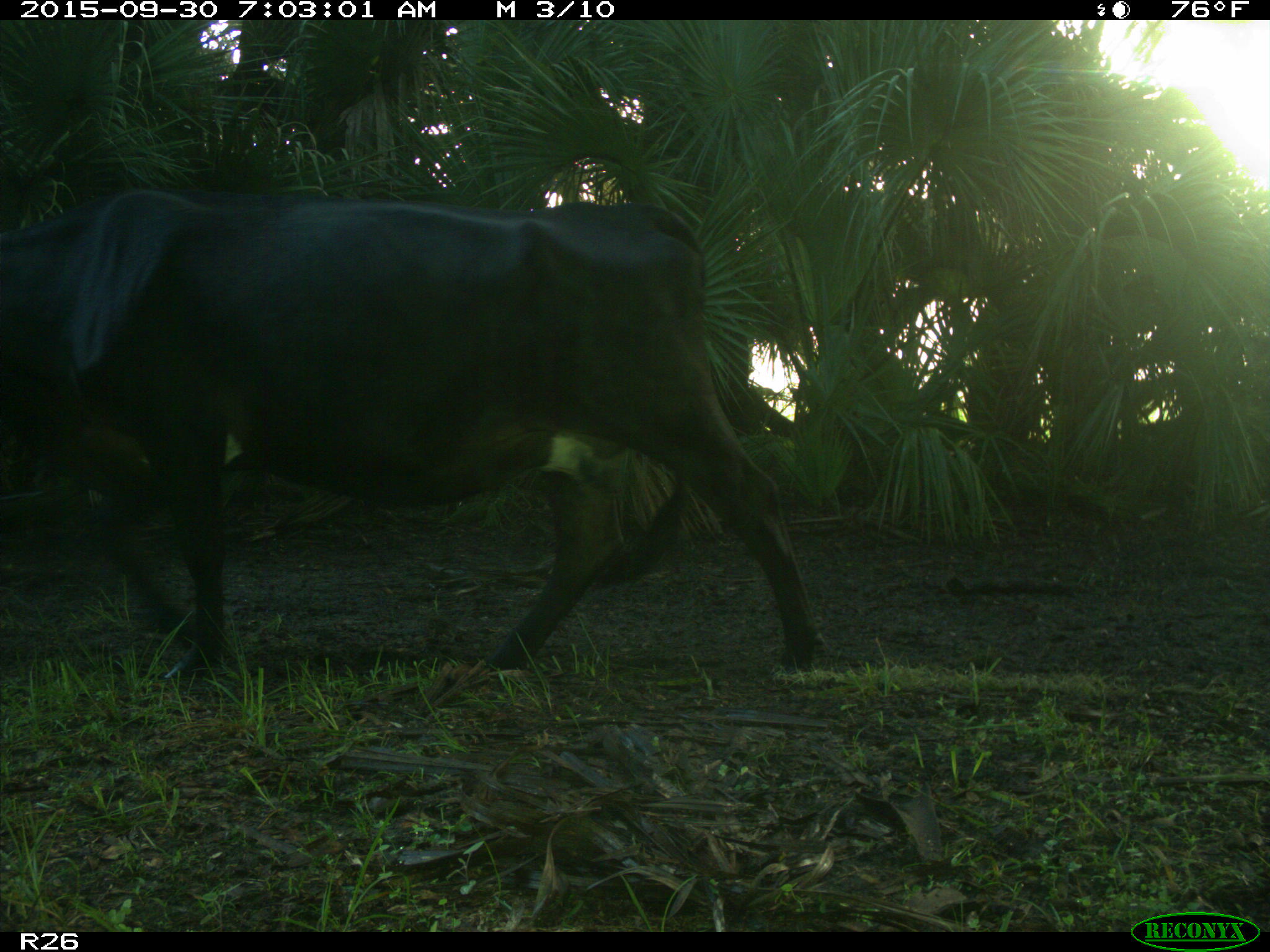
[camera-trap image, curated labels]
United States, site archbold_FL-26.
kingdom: Animalia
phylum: Chordata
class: Mammalia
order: Artiodactyla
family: Bovidae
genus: Bos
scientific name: Bos taurus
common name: domestic cow